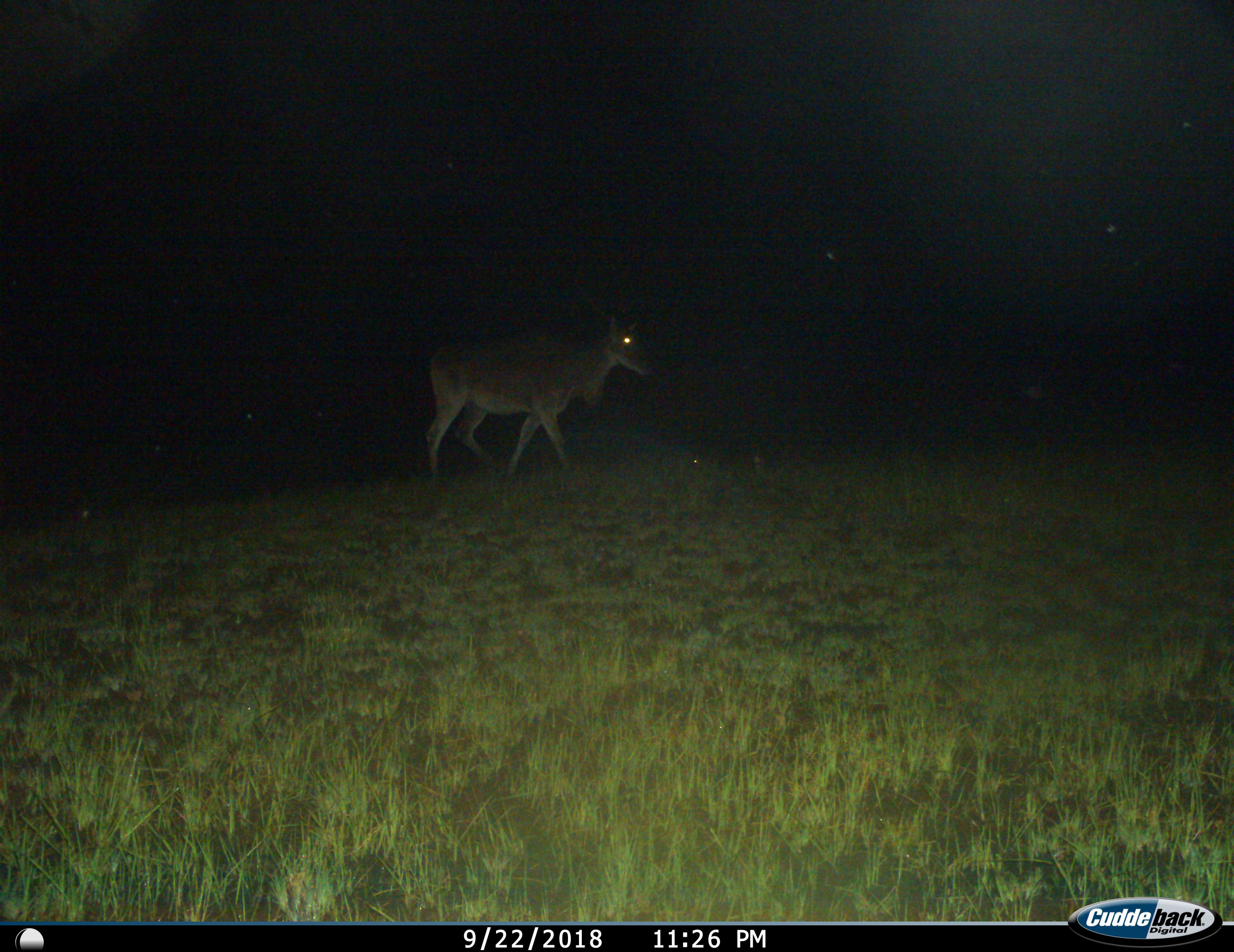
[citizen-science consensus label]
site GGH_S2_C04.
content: unidentified animal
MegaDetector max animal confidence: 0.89